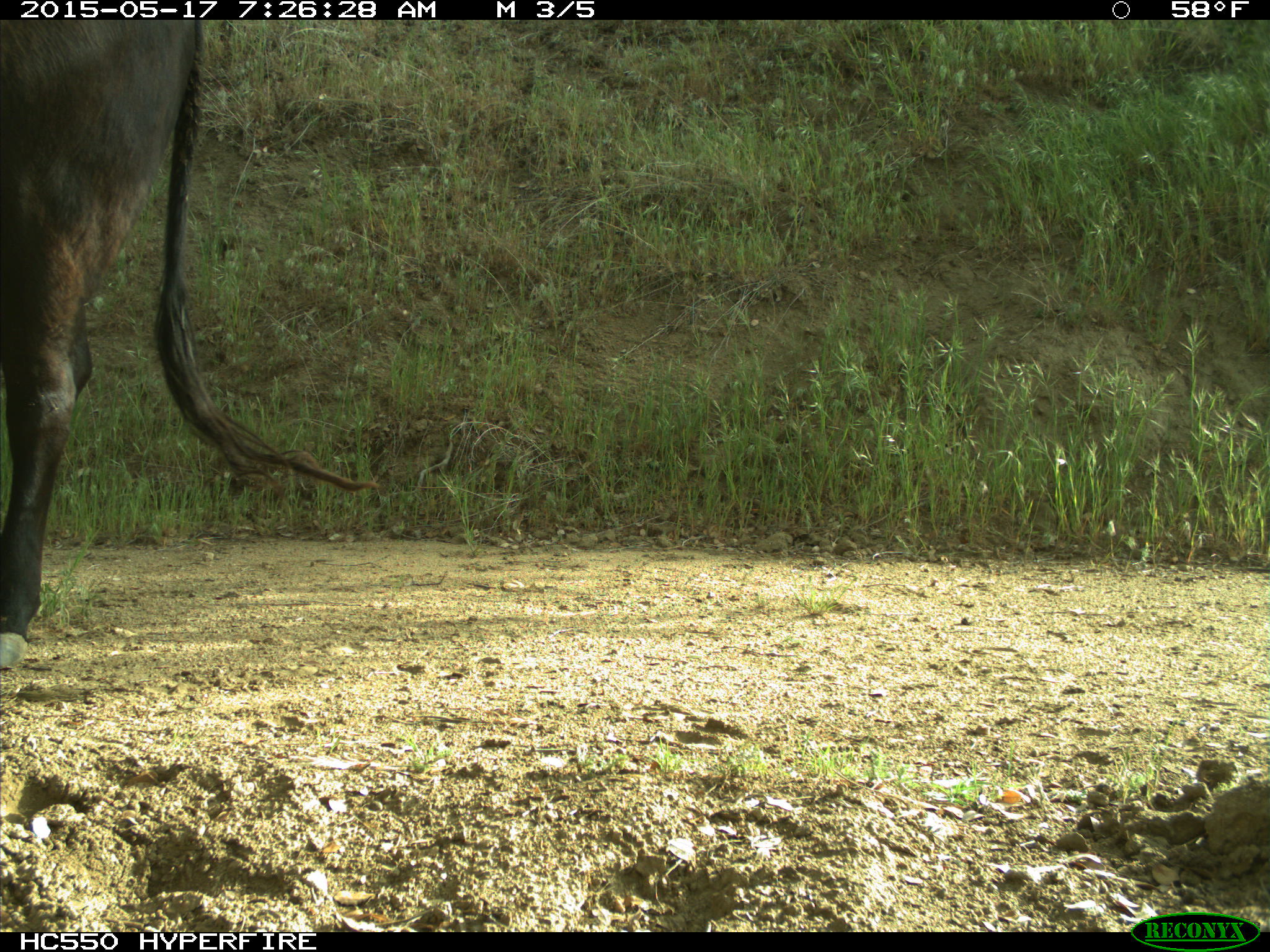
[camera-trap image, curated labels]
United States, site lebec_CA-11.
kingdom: Animalia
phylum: Chordata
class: Mammalia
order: Artiodactyla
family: Bovidae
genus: Bos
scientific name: Bos taurus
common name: domestic cow